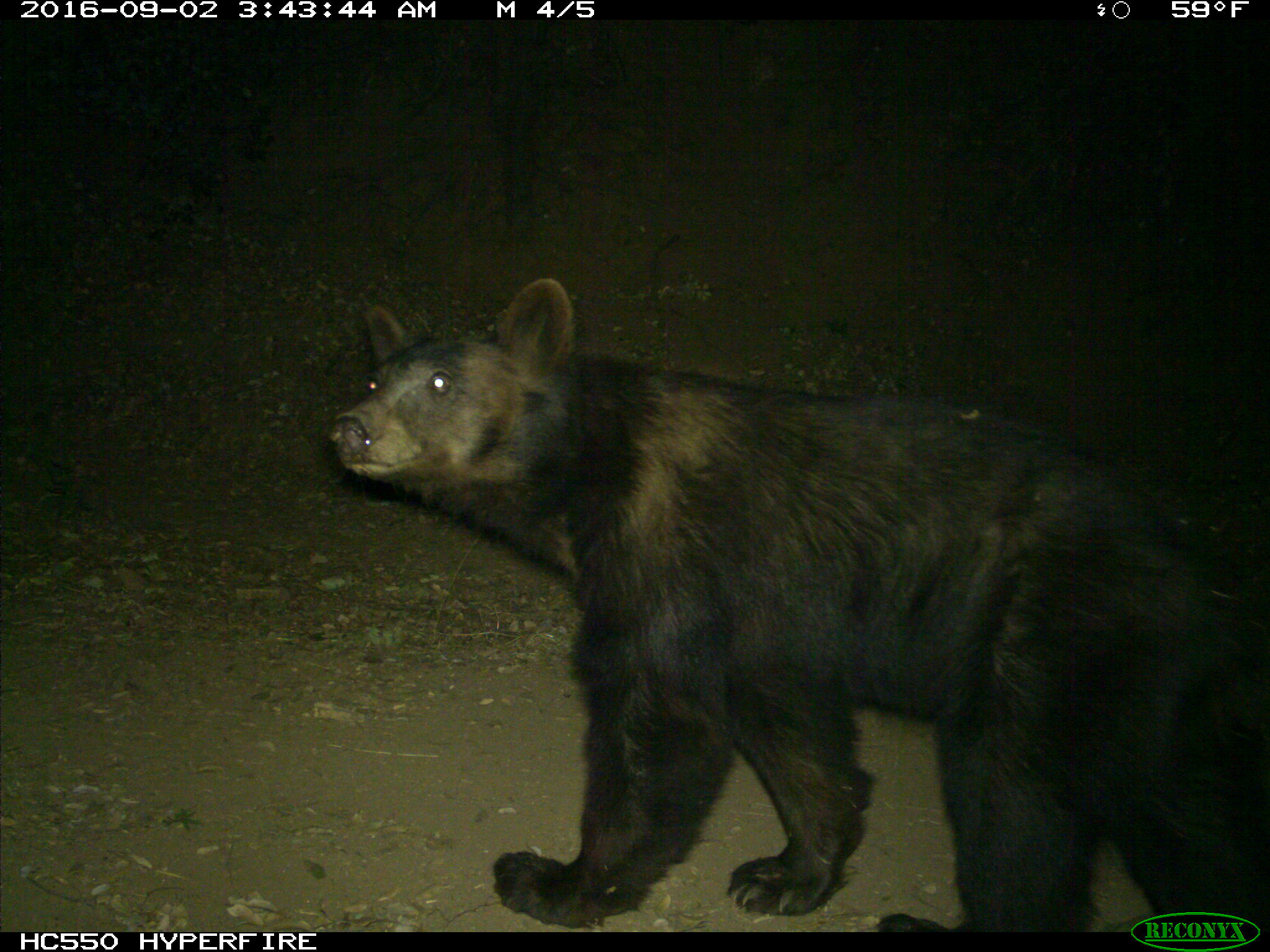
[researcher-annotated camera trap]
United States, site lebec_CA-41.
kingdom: Animalia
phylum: Chordata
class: Mammalia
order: Carnivora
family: Ursidae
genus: Ursus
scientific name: Ursus americanus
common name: american black bear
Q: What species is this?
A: Ursus americanus (american black bear).